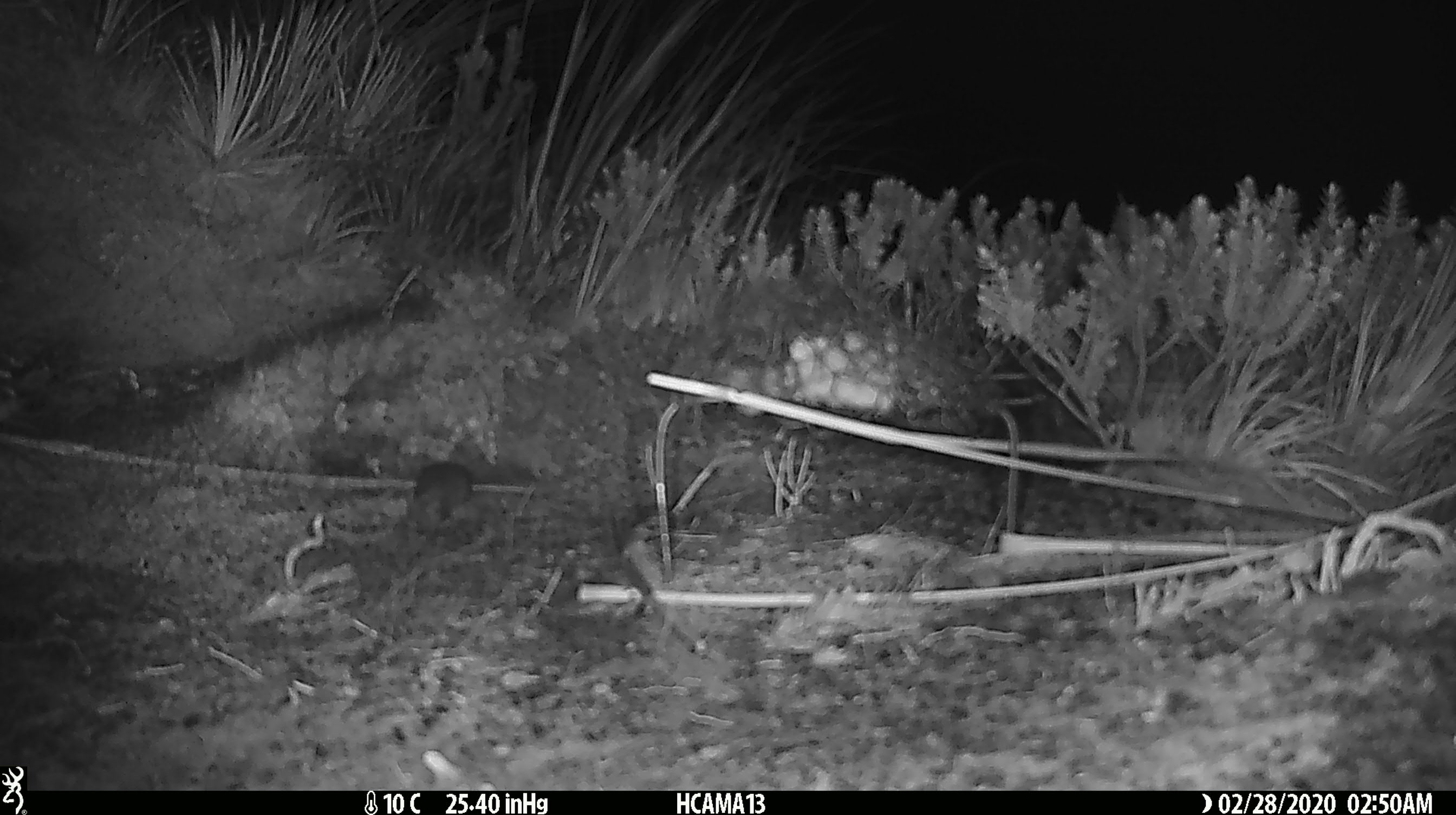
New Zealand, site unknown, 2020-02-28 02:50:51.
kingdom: Animalia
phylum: Chordata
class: Mammalia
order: Rodentia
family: Muridae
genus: Mus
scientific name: Mus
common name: mouse